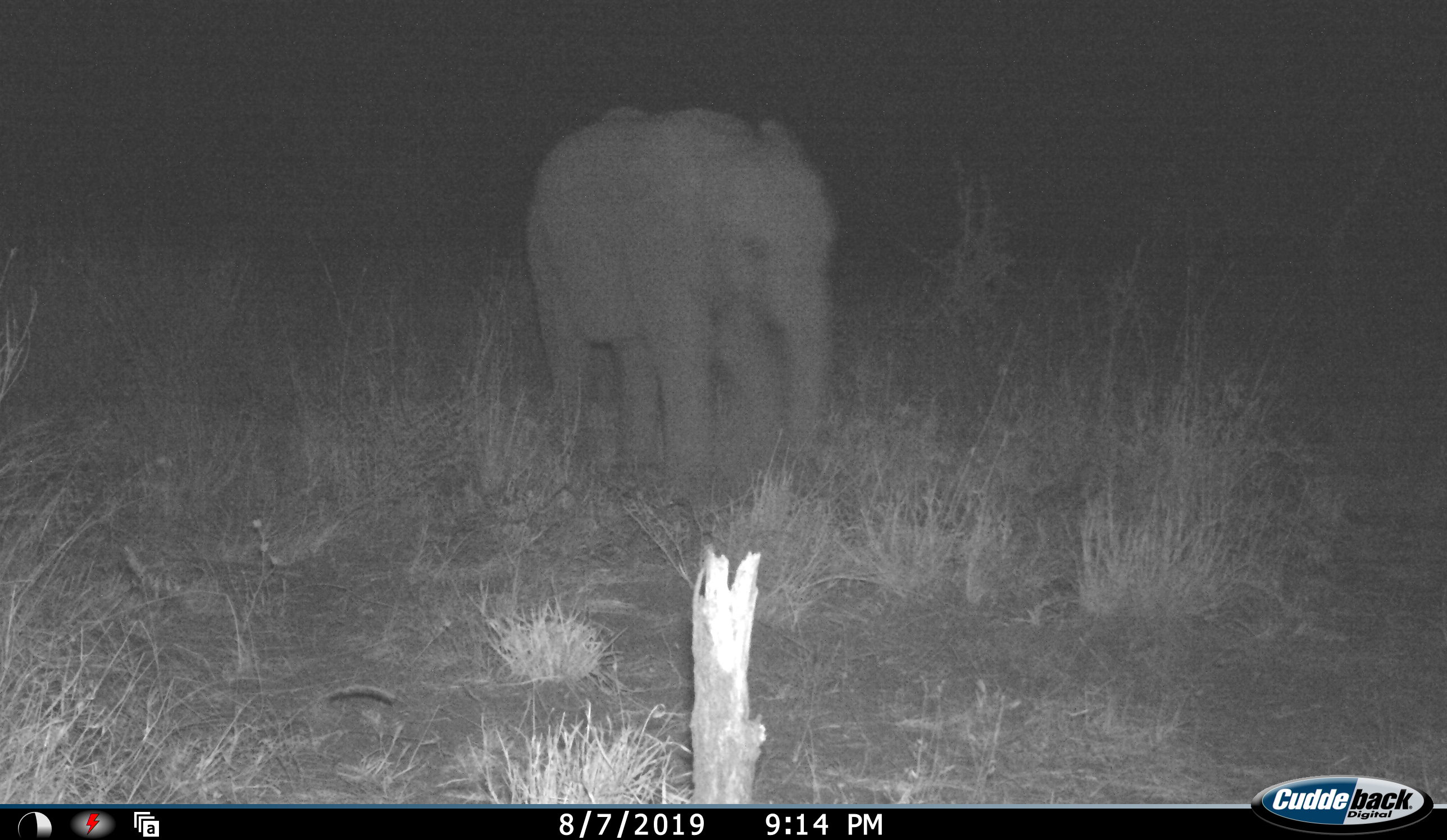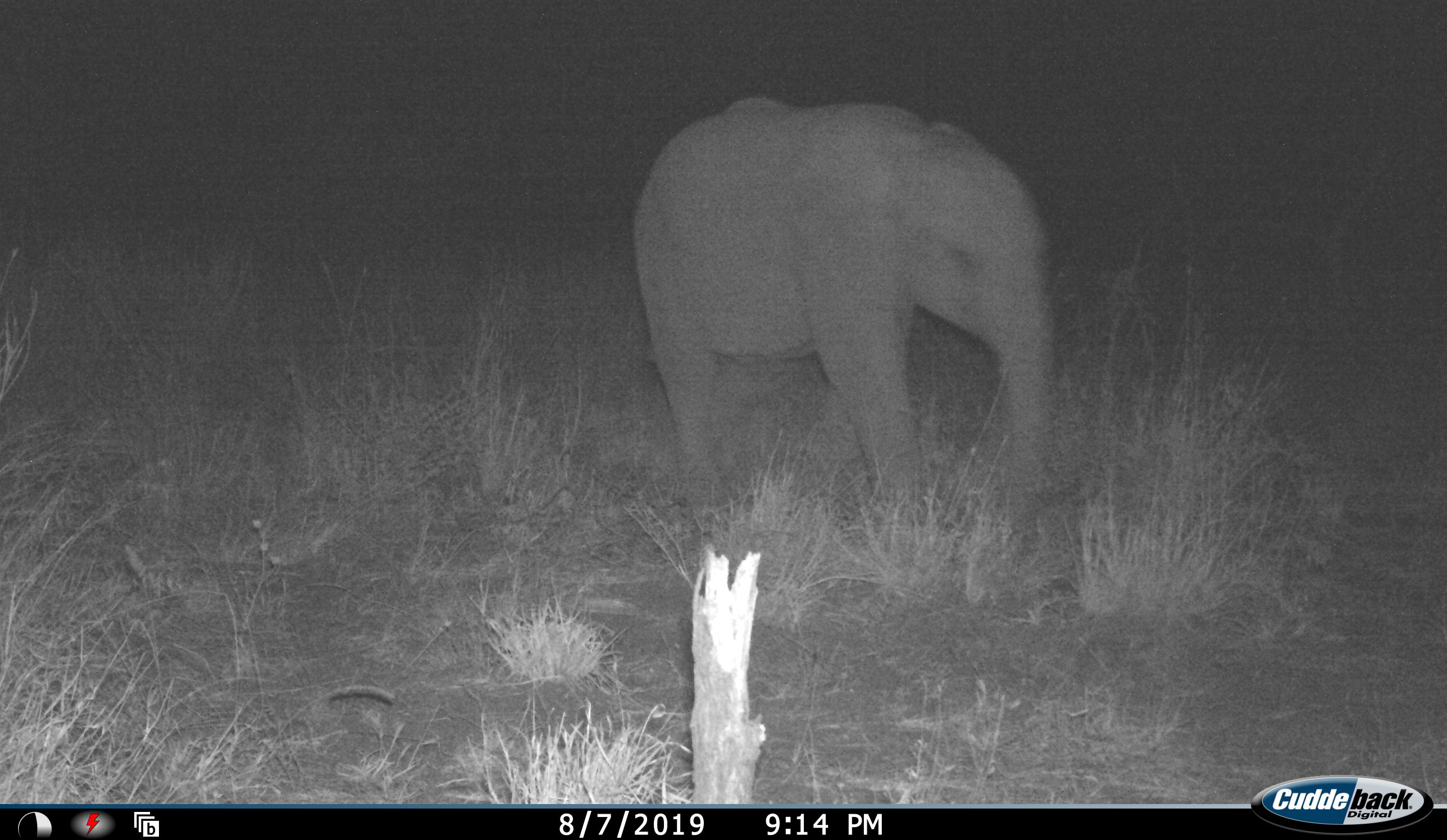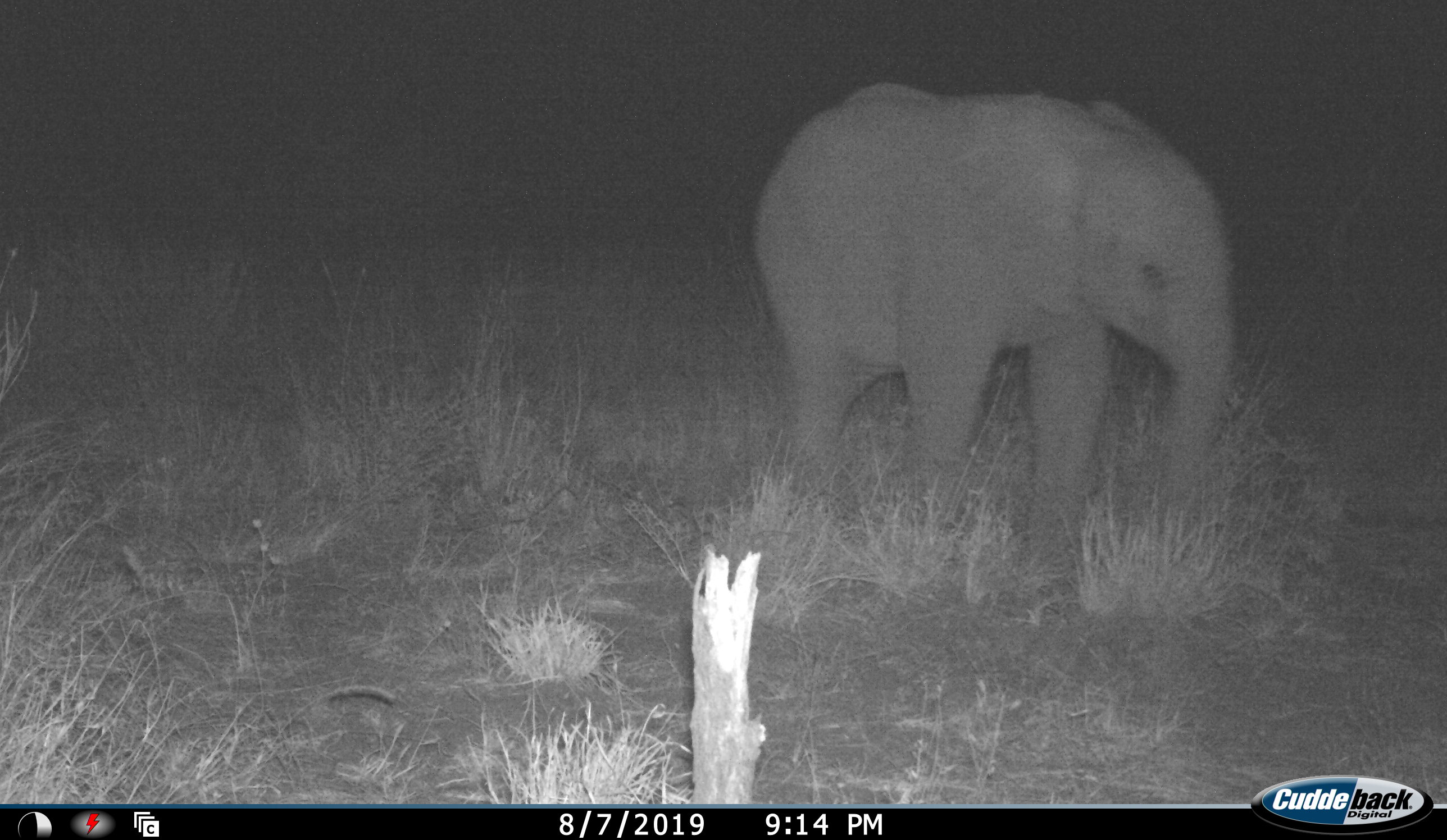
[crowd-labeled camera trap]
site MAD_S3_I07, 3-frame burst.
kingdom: Animalia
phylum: Chordata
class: Mammalia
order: Proboscidea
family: Elephantidae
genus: Loxodonta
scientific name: Loxodonta africana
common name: african bush elephant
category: elephant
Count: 1.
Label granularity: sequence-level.